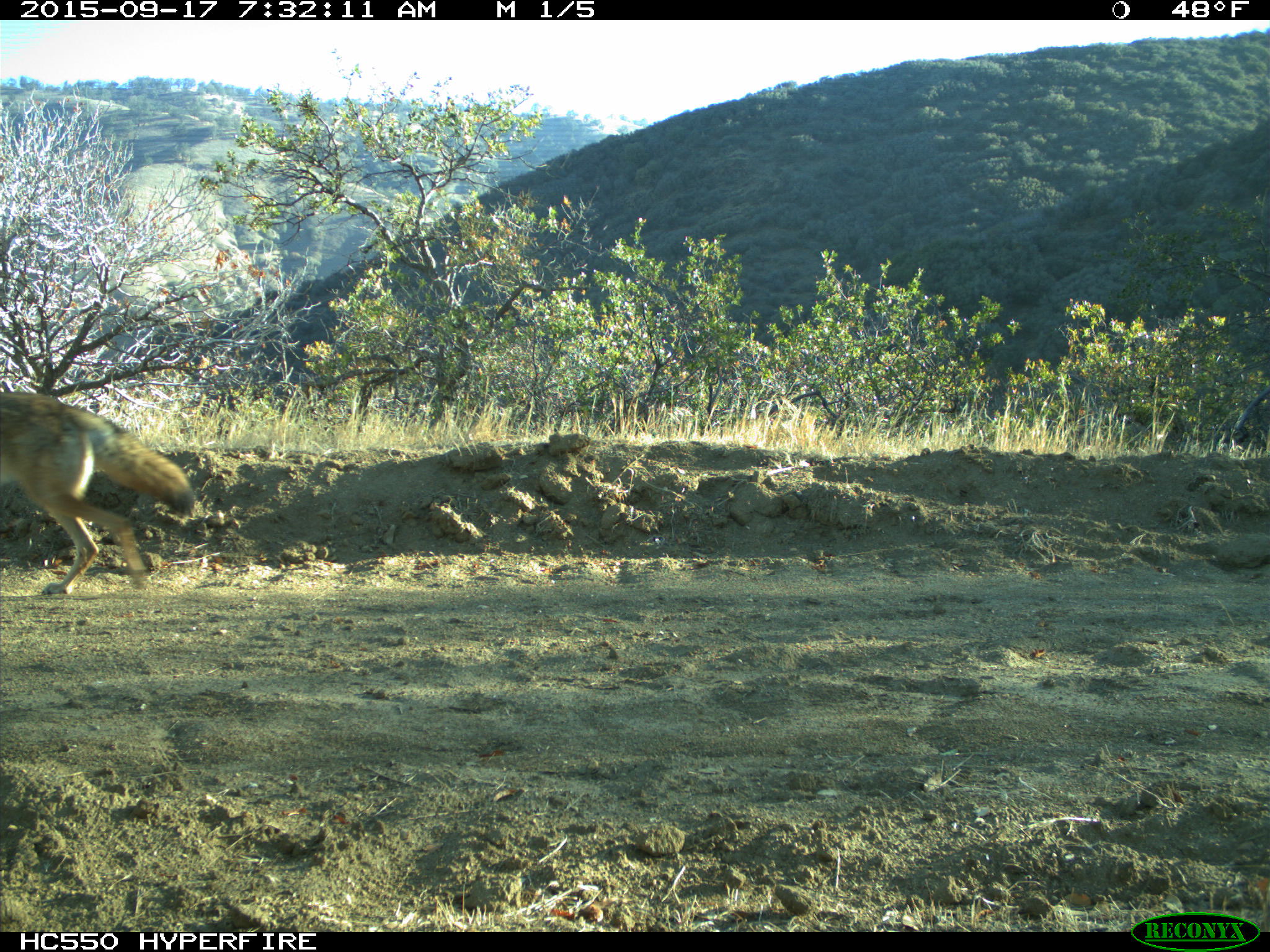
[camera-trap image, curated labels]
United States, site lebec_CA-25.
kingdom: Animalia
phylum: Chordata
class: Mammalia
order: Carnivora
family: Canidae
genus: Canis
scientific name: Canis latrans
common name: coyote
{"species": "Canis latrans (coyote)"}